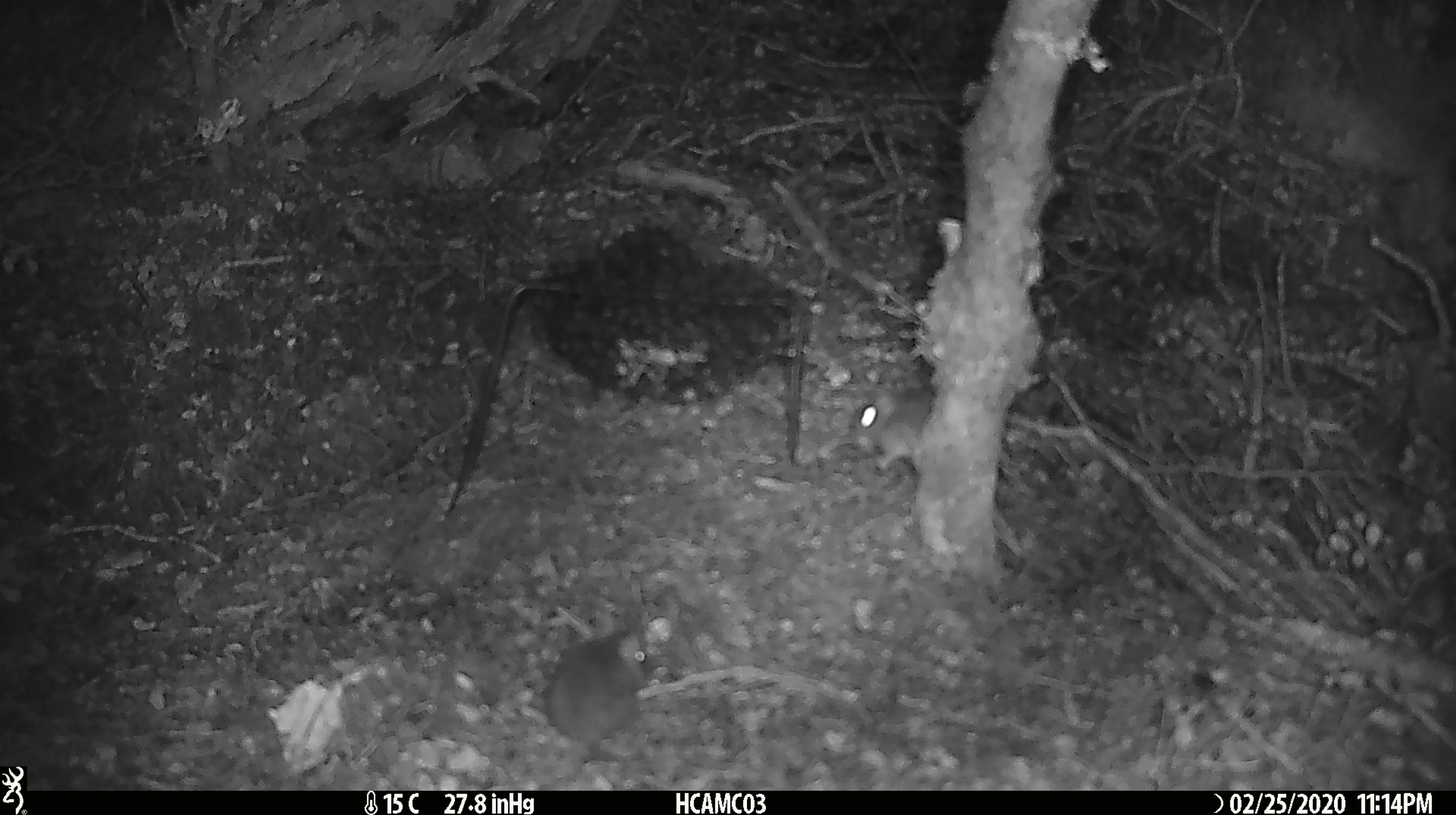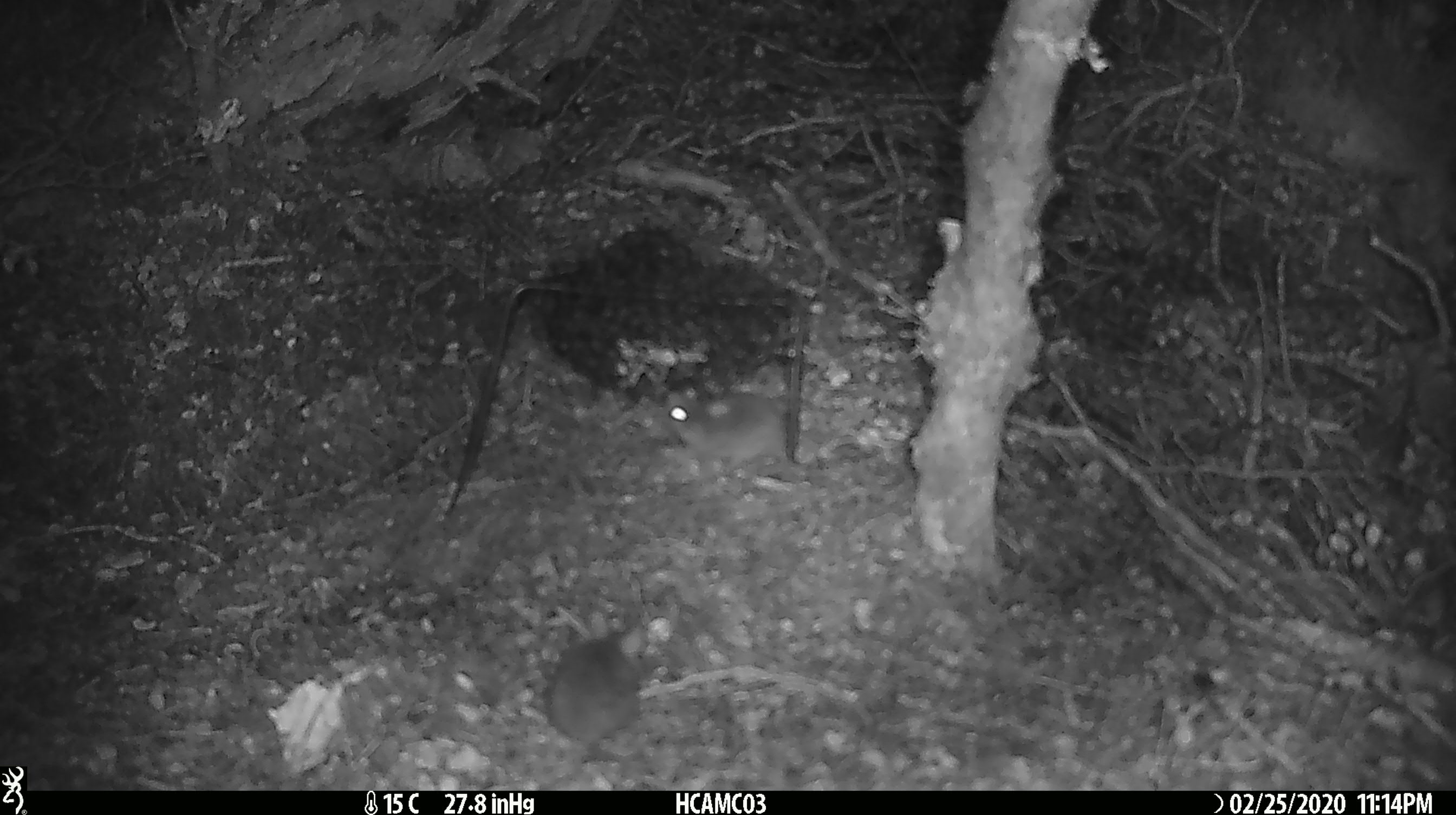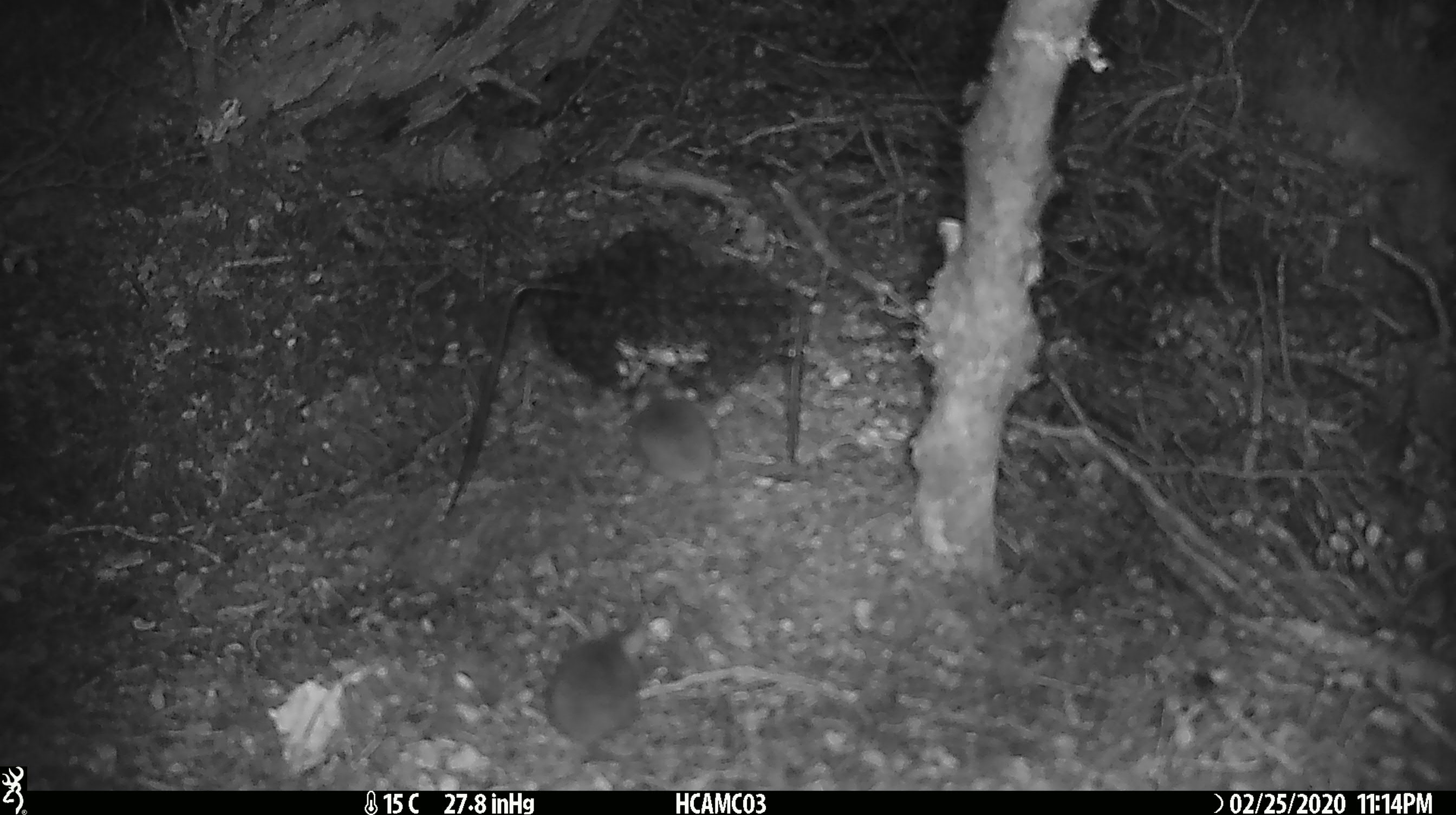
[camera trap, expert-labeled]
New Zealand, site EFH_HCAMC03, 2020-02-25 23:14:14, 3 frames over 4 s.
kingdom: Animalia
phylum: Chordata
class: Mammalia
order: Rodentia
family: Muridae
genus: Mus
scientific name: Mus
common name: mouse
Mouse (Mus).